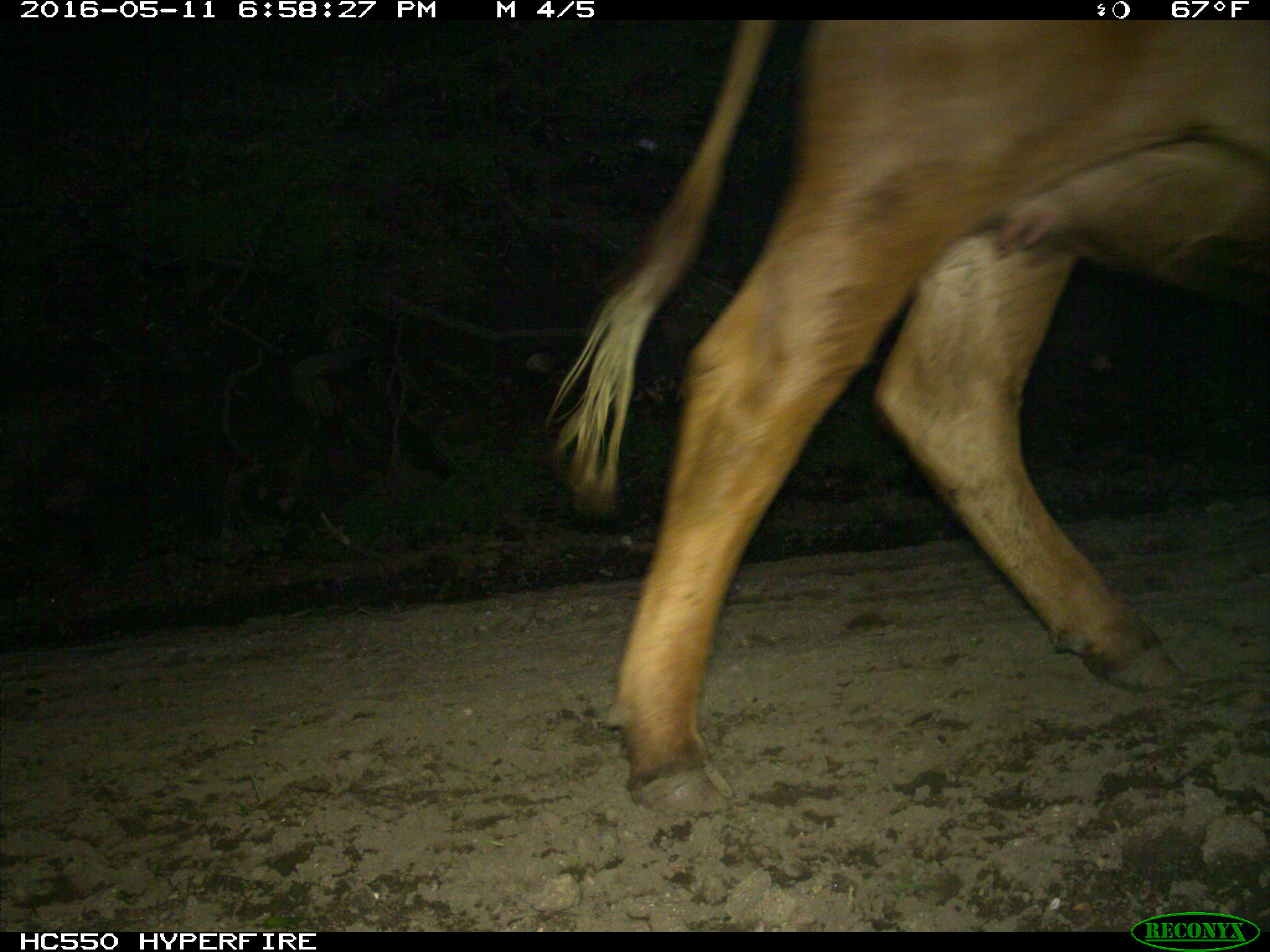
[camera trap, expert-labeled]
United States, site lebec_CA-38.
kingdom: Animalia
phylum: Chordata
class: Mammalia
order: Artiodactyla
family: Bovidae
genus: Bos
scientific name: Bos taurus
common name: domestic cow